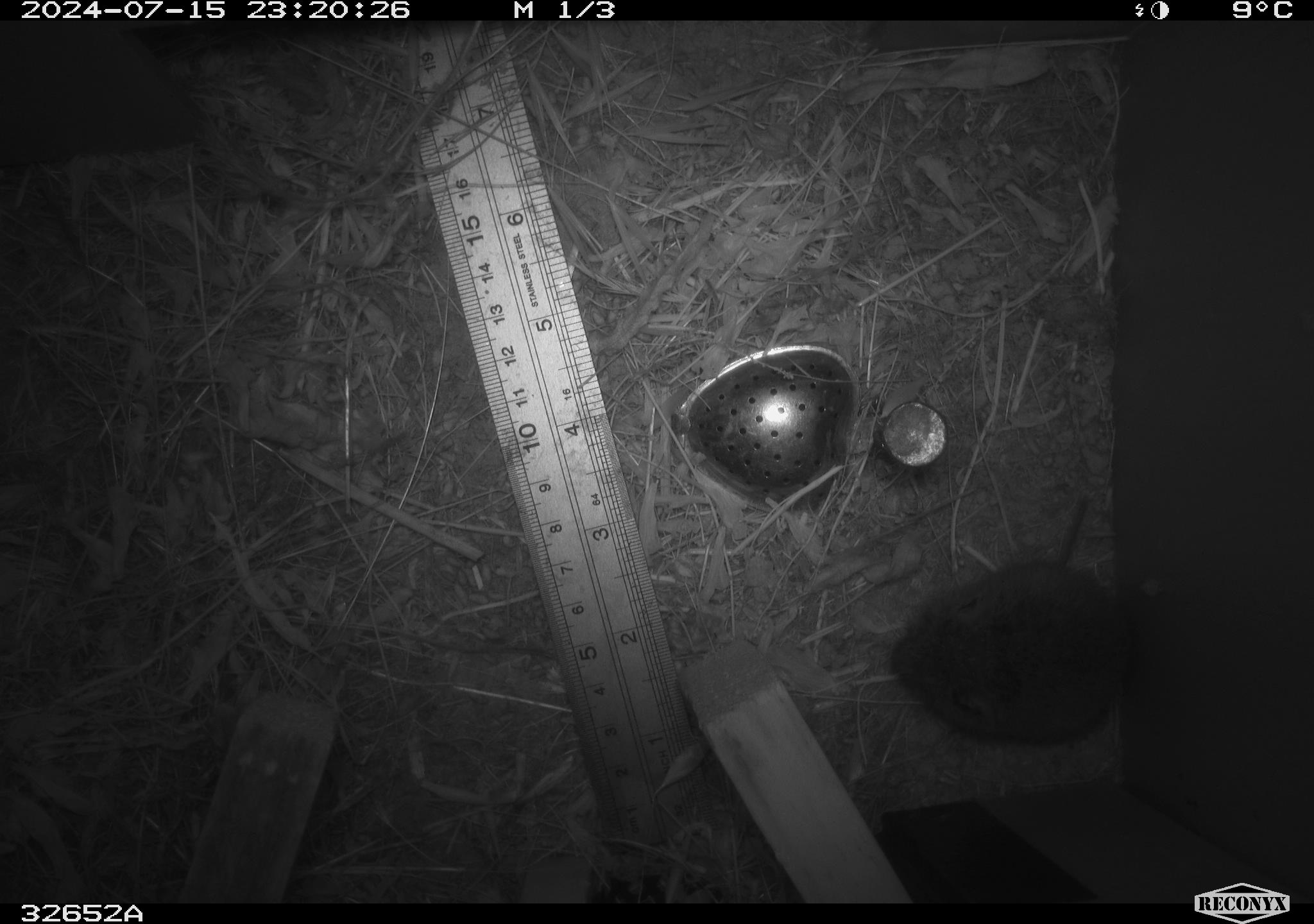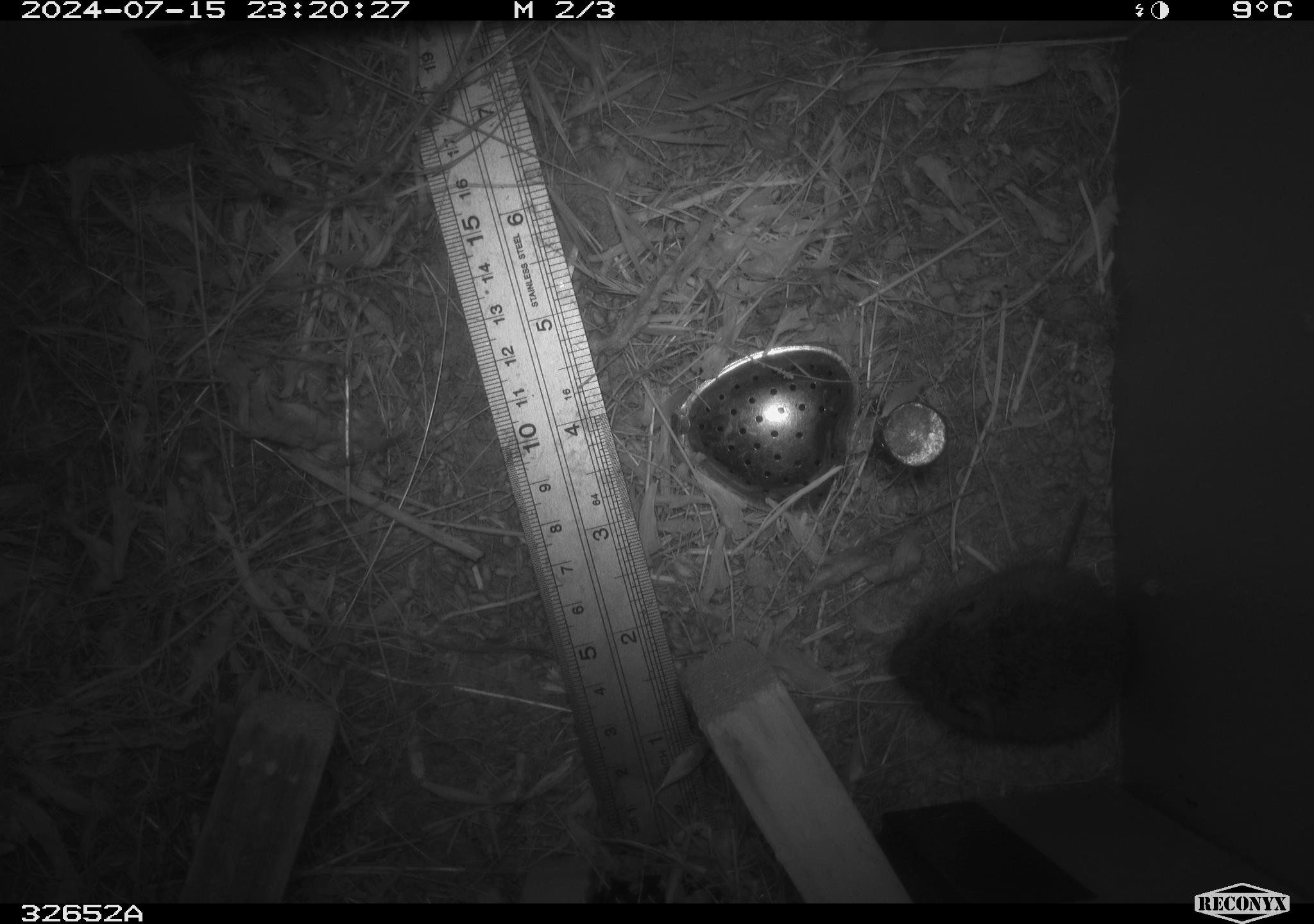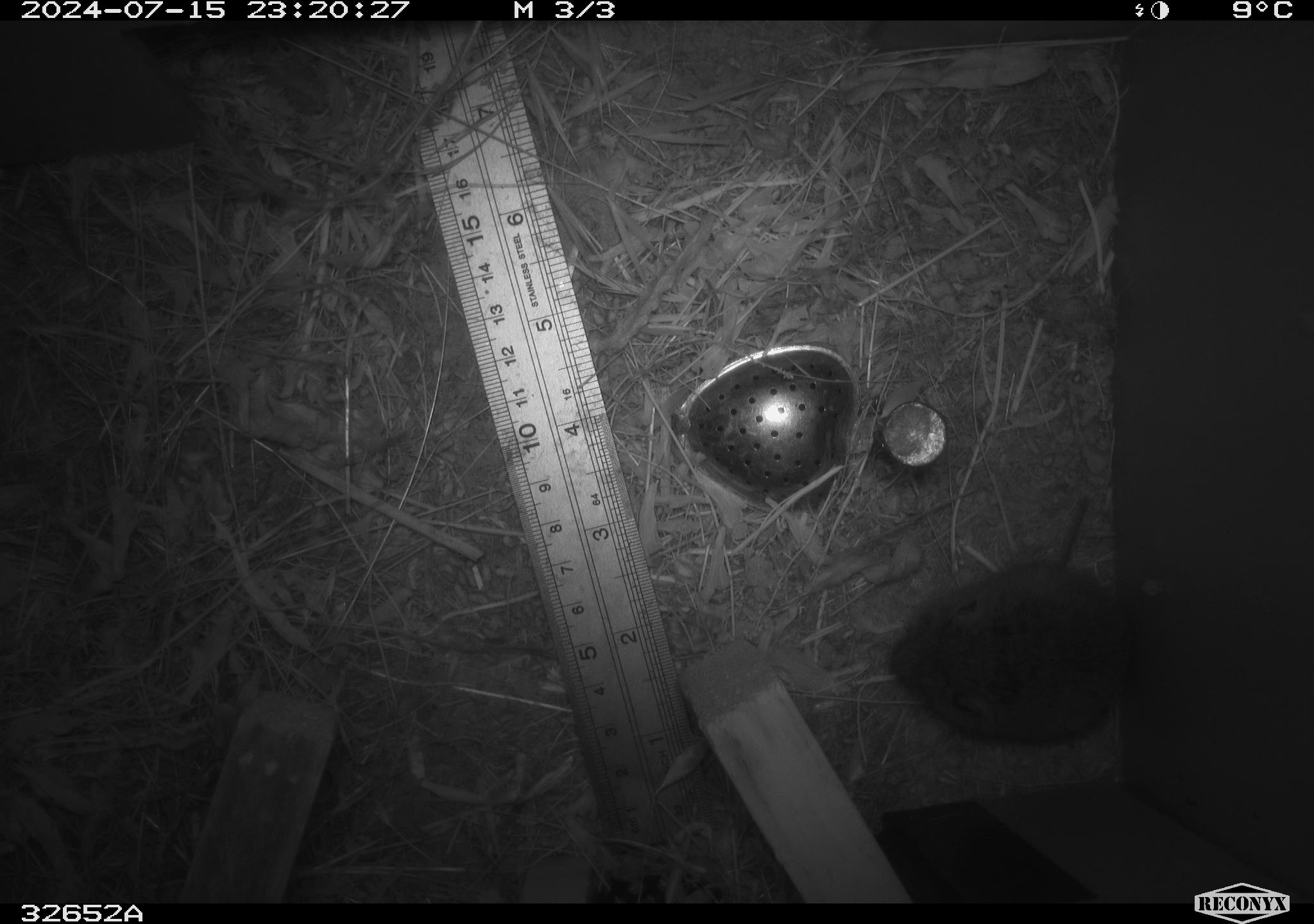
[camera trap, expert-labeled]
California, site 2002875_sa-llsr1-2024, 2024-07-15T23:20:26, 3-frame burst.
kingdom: Animalia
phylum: Chordata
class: Mammalia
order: Rodentia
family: Cricetidae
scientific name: Arvicolinae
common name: voles, lemmings, and muskrats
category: arvicolinae subfamily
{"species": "arvicolinae subfamily (voles, lemmings, and muskrats) (Arvicolinae)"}